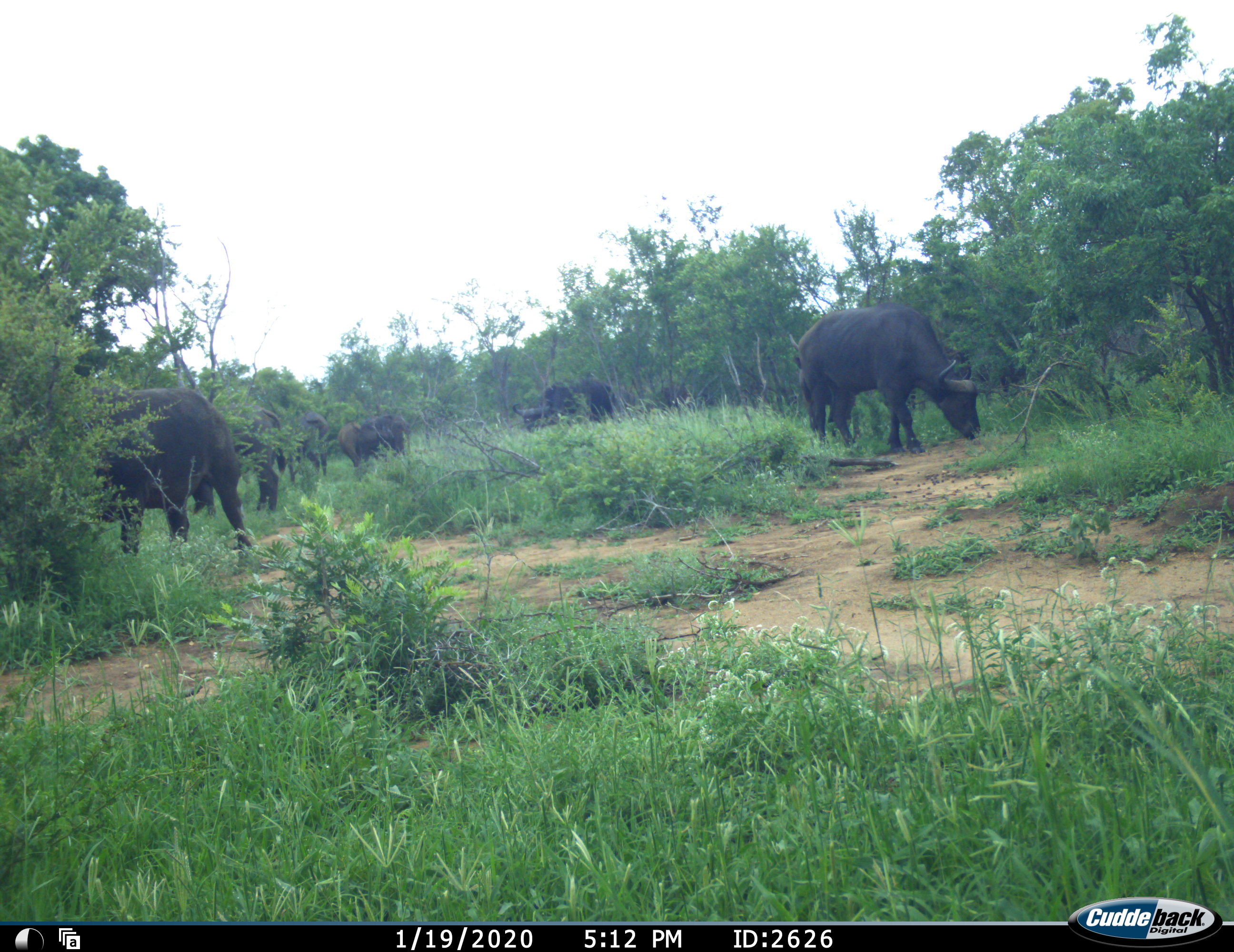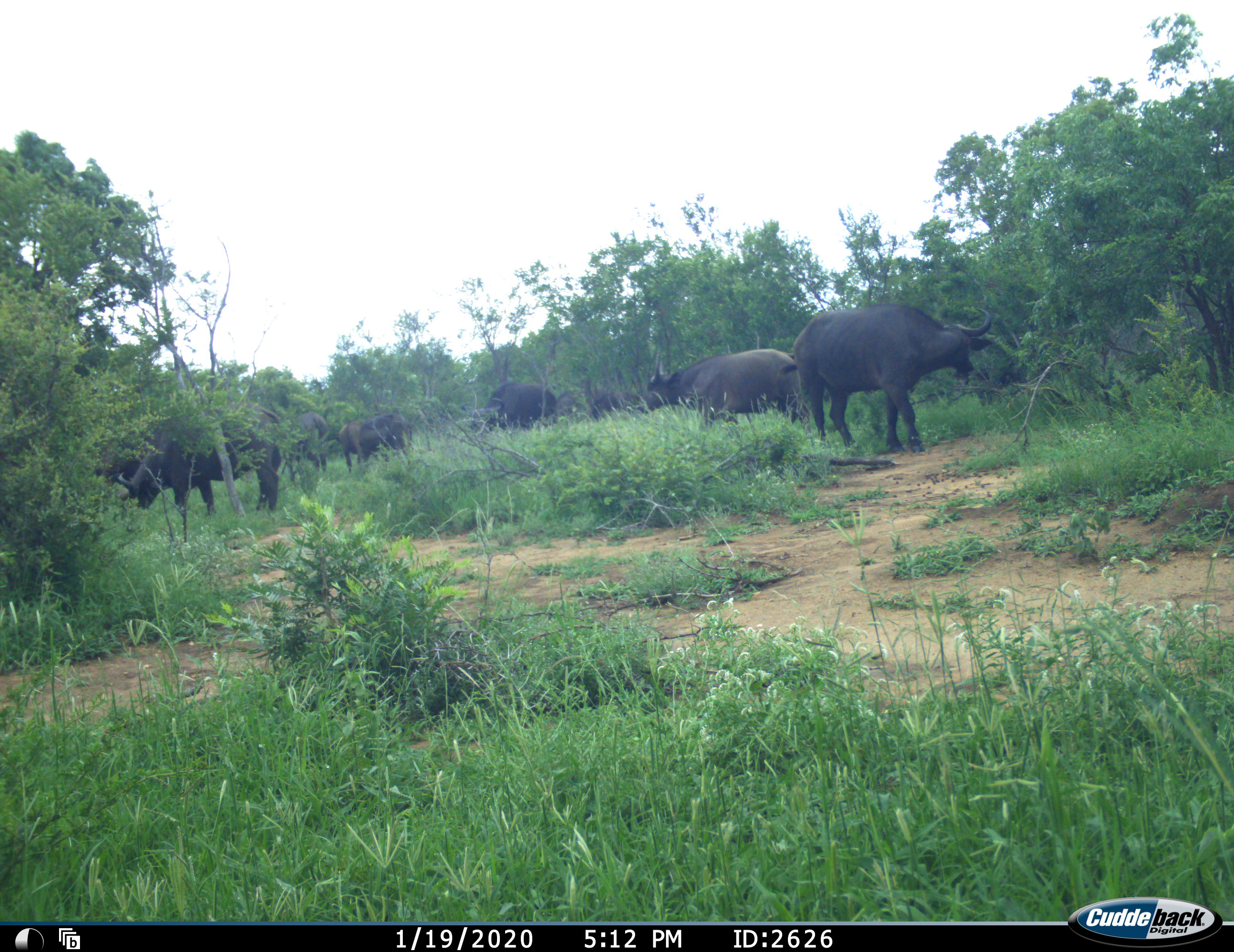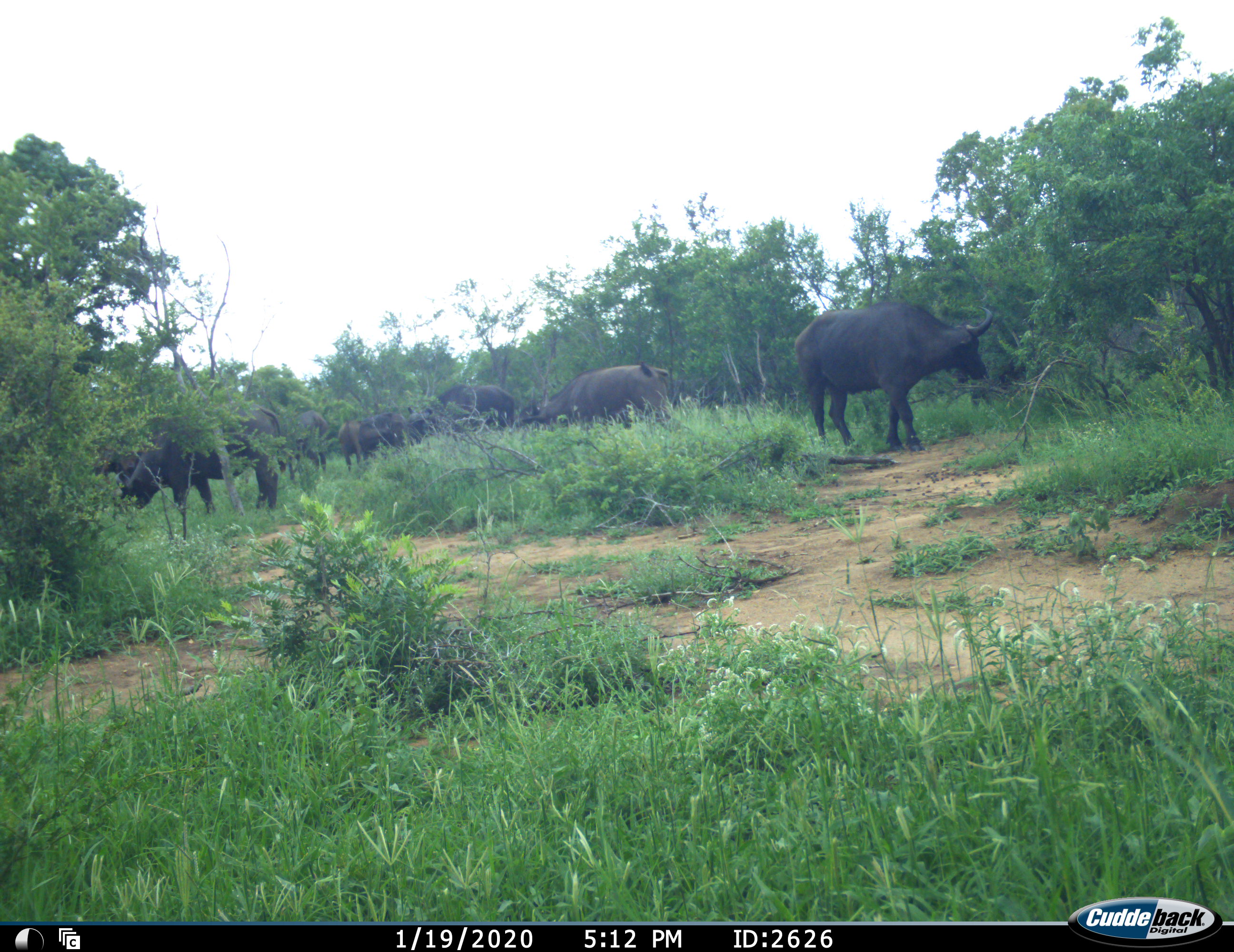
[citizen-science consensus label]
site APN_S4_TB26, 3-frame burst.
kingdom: Animalia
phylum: Chordata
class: Mammalia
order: Artiodactyla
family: Bovidae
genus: Syncerus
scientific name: Syncerus caffer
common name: african buffalo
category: buffalo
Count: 9.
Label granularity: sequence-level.